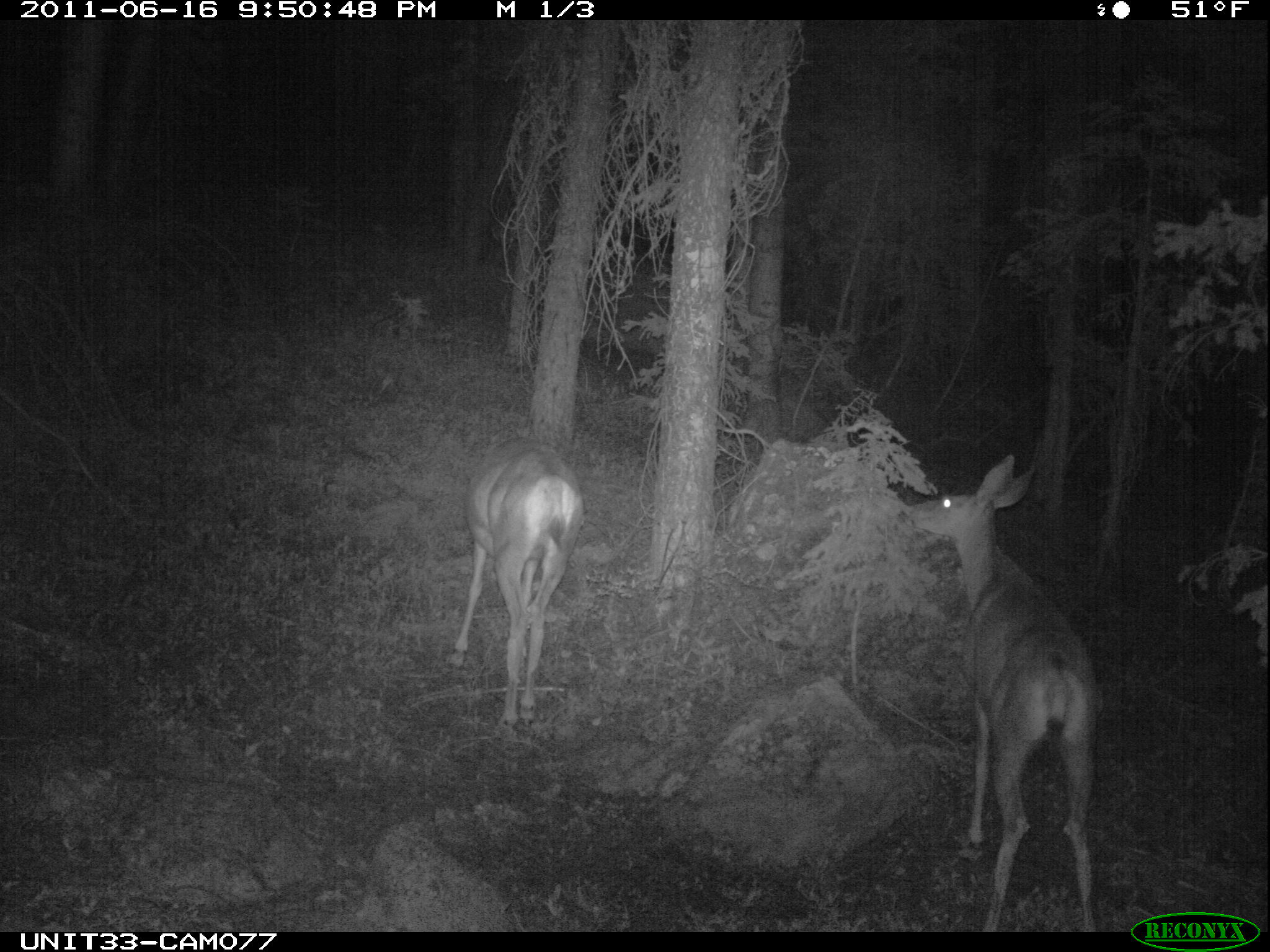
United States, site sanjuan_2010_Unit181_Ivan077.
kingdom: Animalia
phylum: Chordata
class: Mammalia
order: Artiodactyla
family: Cervidae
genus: Odocoileus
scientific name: Odocoileus hemionus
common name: mule deer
Odocoileus hemionus (mule deer).